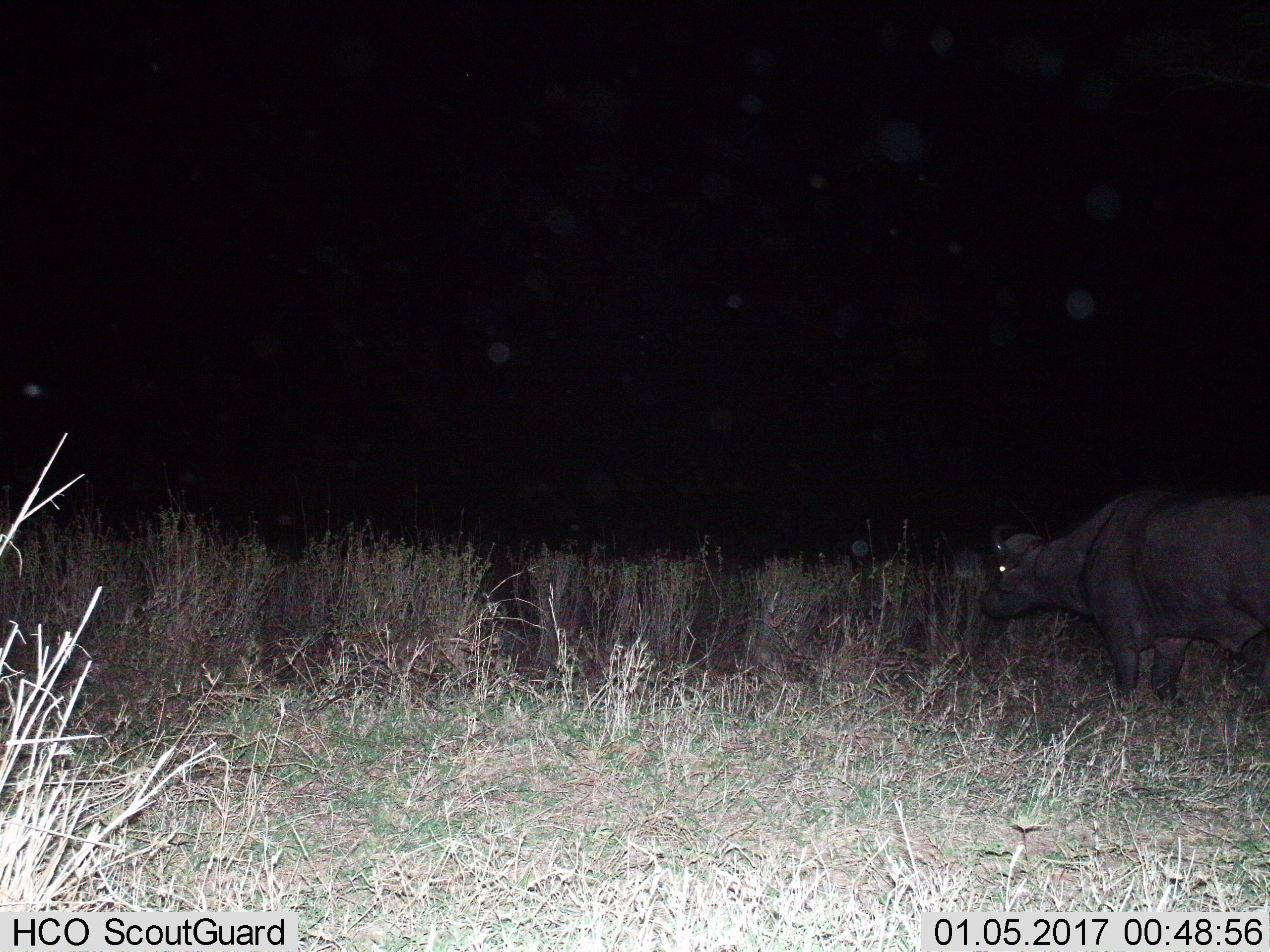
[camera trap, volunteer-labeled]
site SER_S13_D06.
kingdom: Animalia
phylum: Chordata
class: Mammalia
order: Artiodactyla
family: Bovidae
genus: Syncerus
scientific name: Syncerus caffer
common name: african buffalo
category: buffalo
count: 1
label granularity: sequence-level